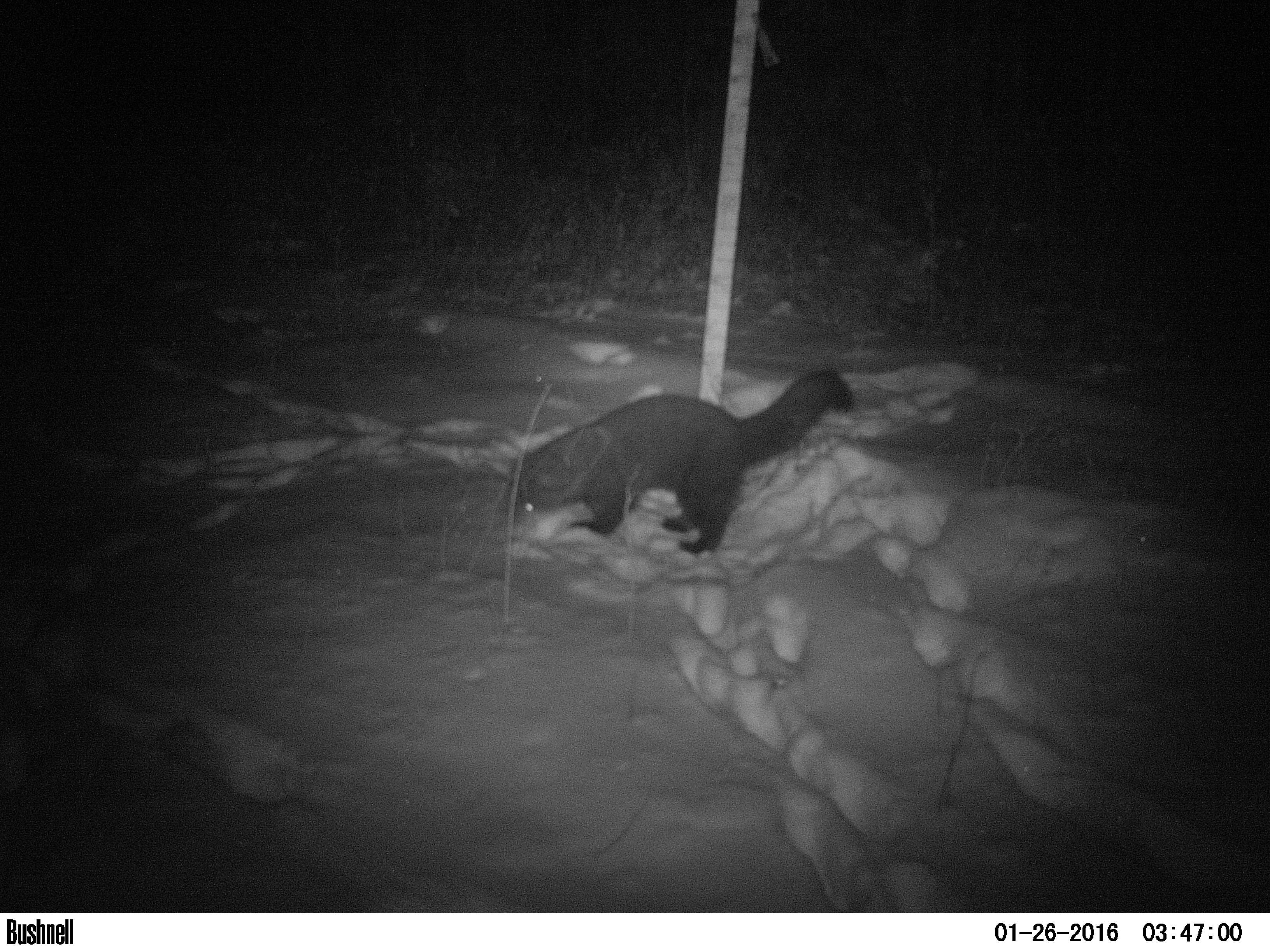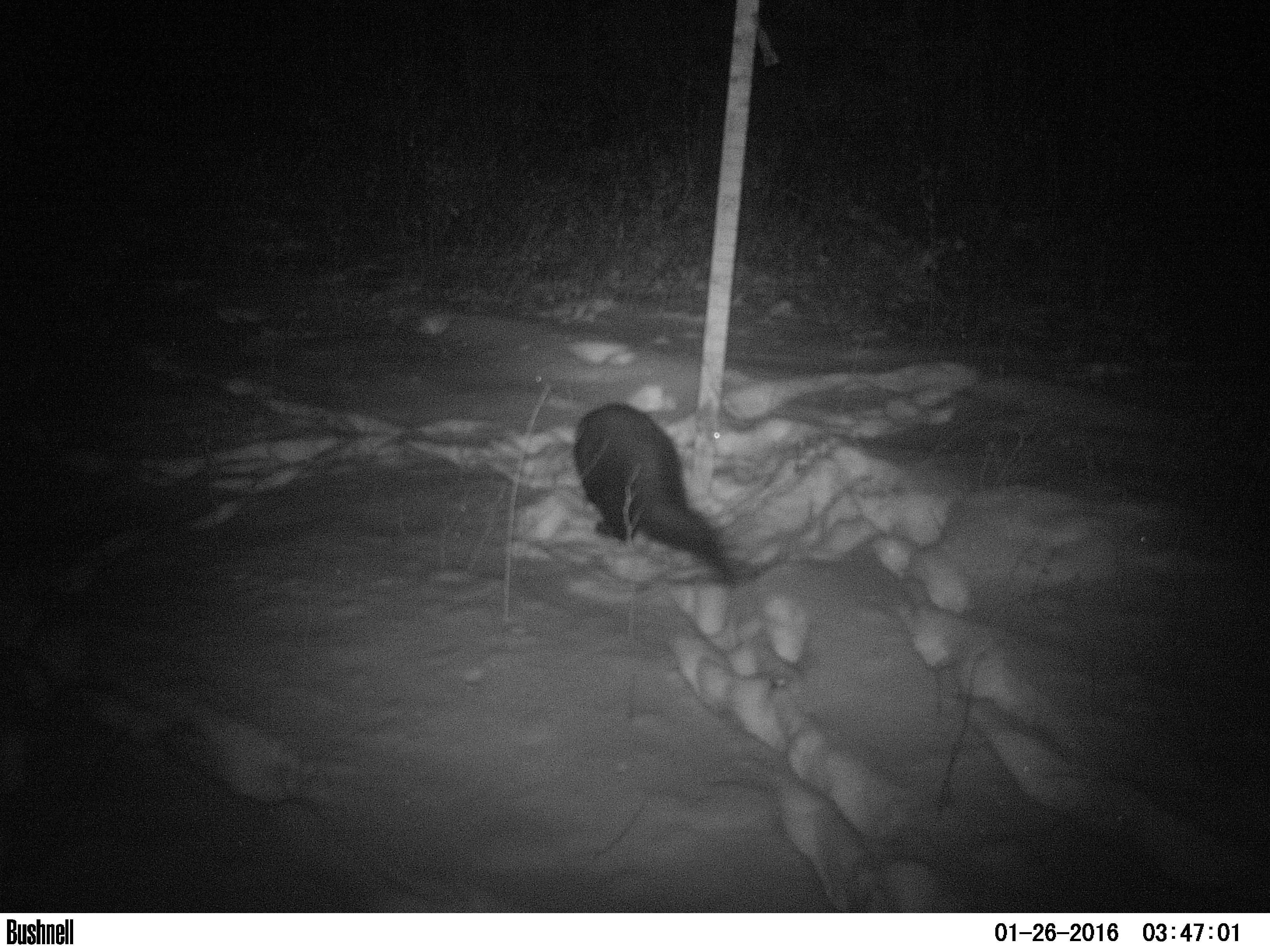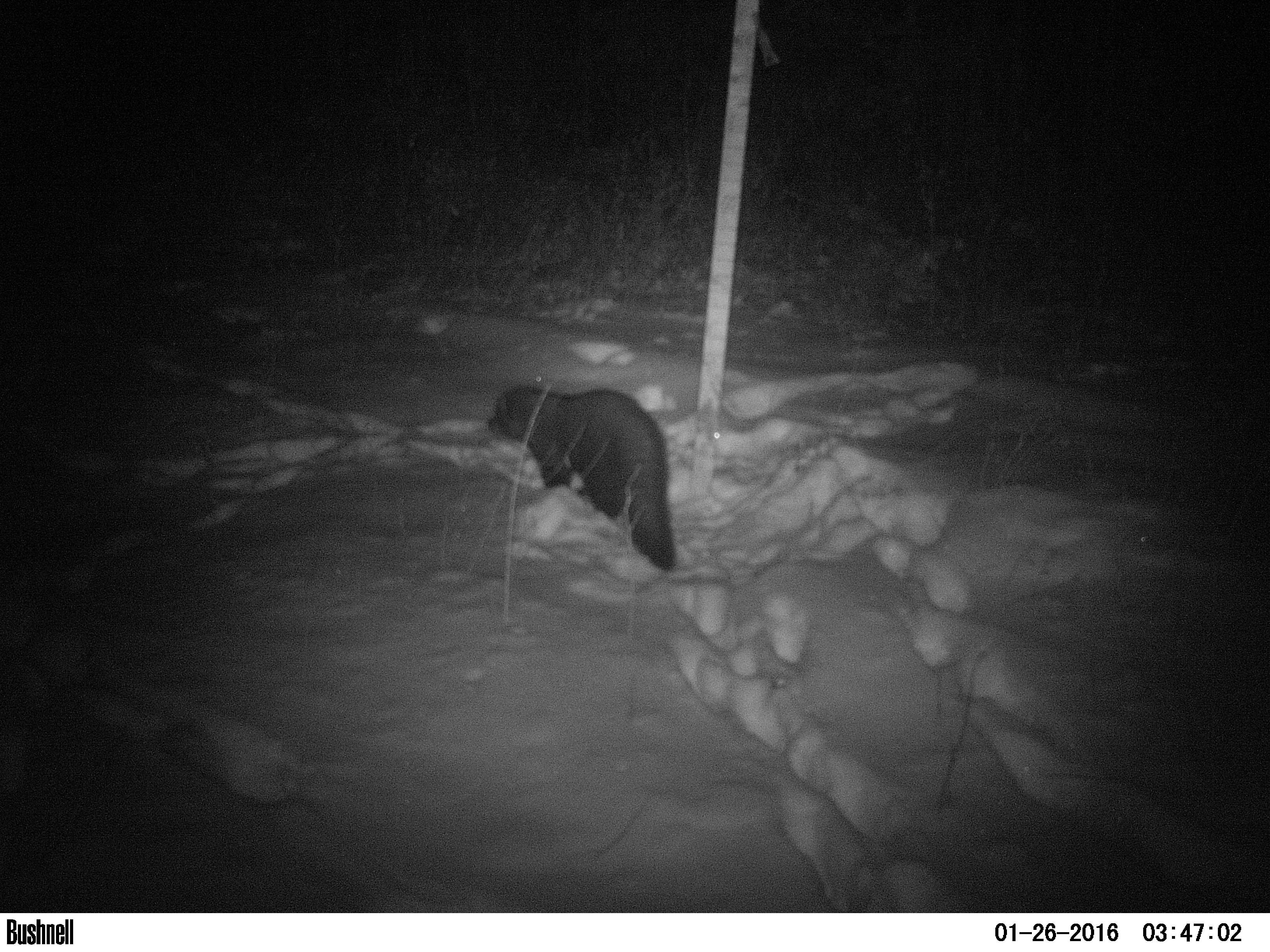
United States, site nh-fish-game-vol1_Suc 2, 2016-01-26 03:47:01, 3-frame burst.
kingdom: Animalia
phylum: Chordata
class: Mammalia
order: Carnivora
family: Mustelidae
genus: Pekania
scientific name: Pekania pennanti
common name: fisher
Fisher (Pekania pennanti).